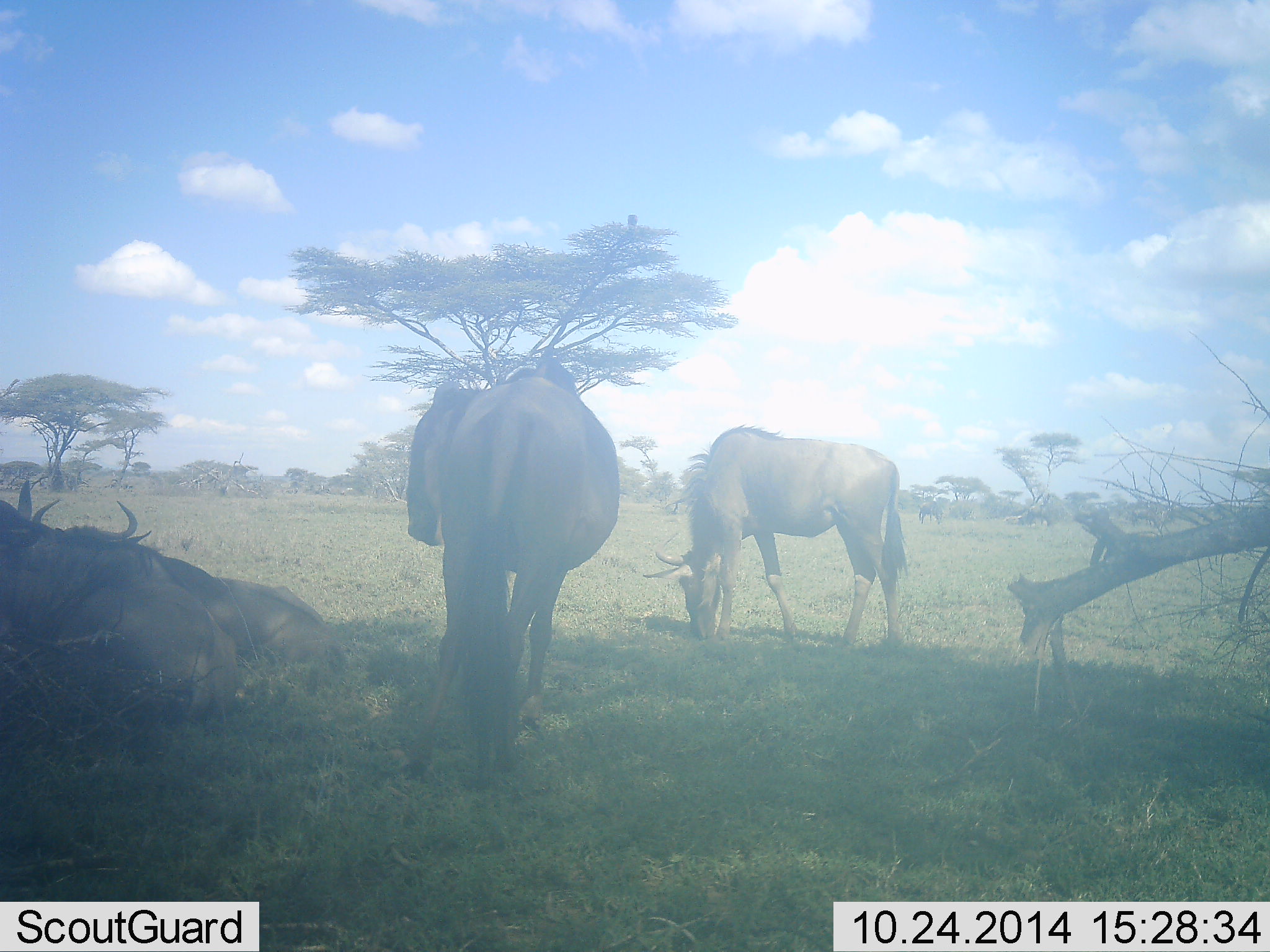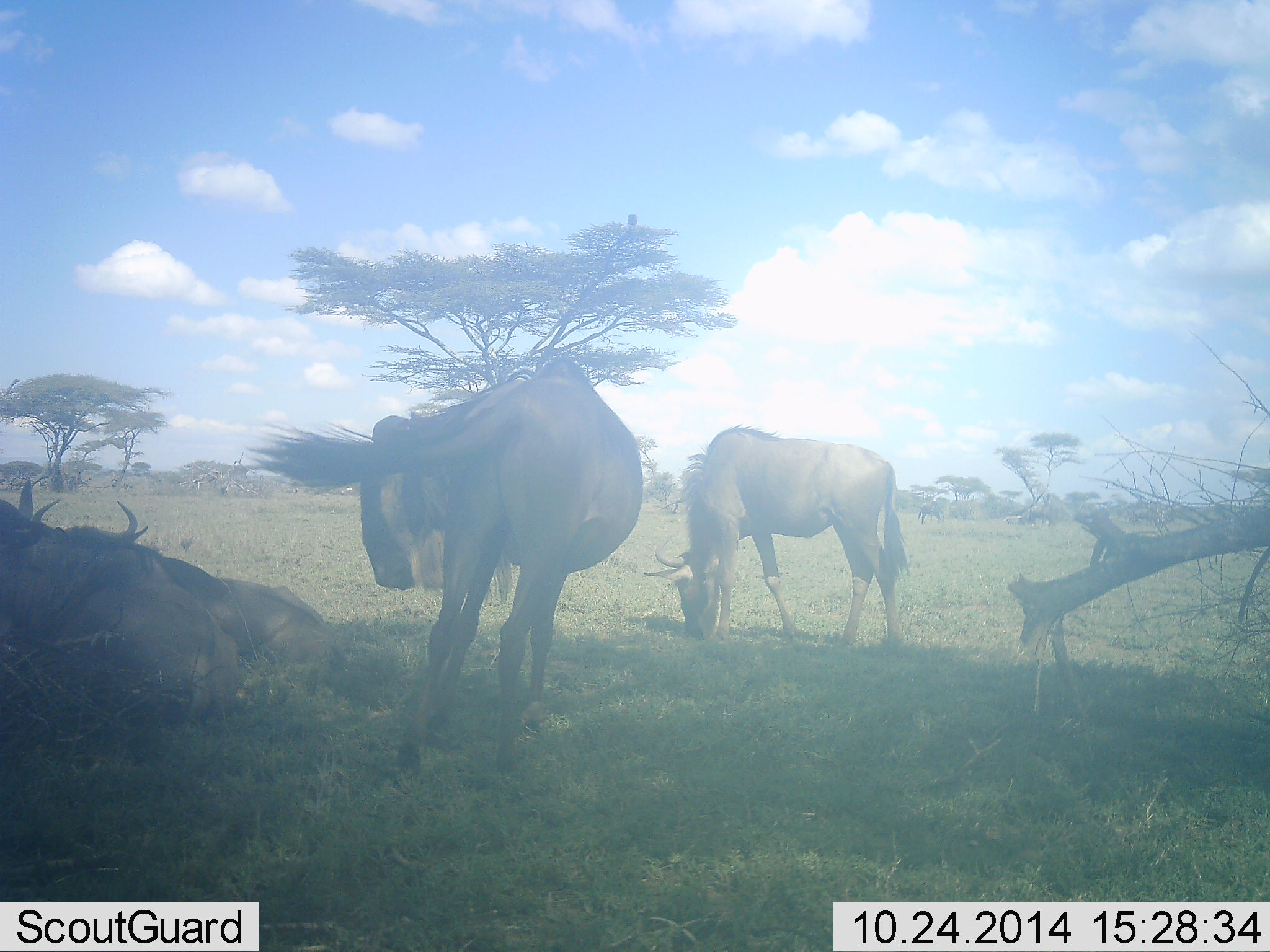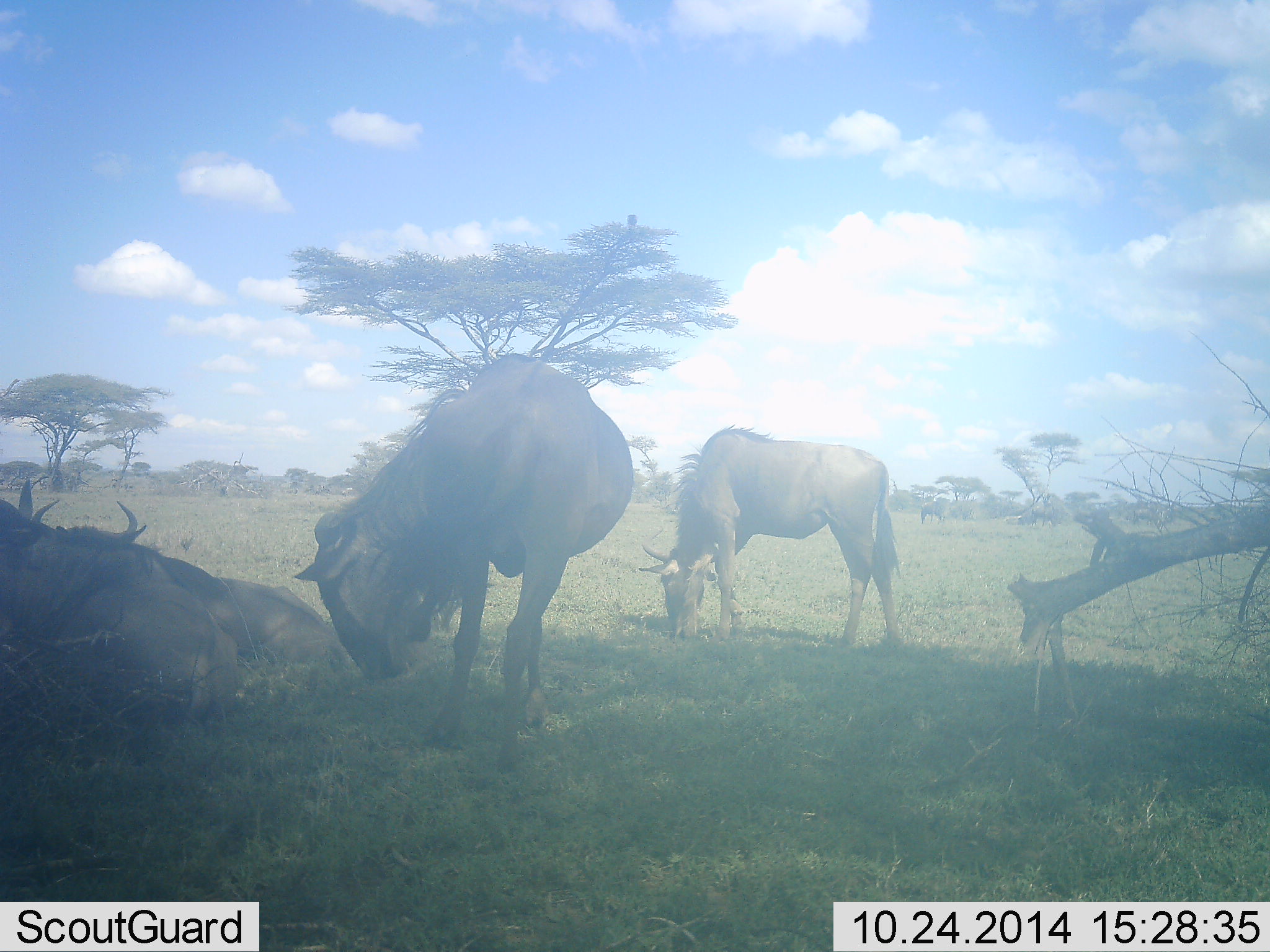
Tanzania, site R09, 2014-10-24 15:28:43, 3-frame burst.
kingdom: Animalia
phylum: Chordata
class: Mammalia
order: Artiodactyla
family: Bovidae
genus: Connochaetes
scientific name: Connochaetes taurinus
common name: blue wildebeest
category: wildebeest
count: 4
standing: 80%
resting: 90%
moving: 10%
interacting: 0%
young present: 0%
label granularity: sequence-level